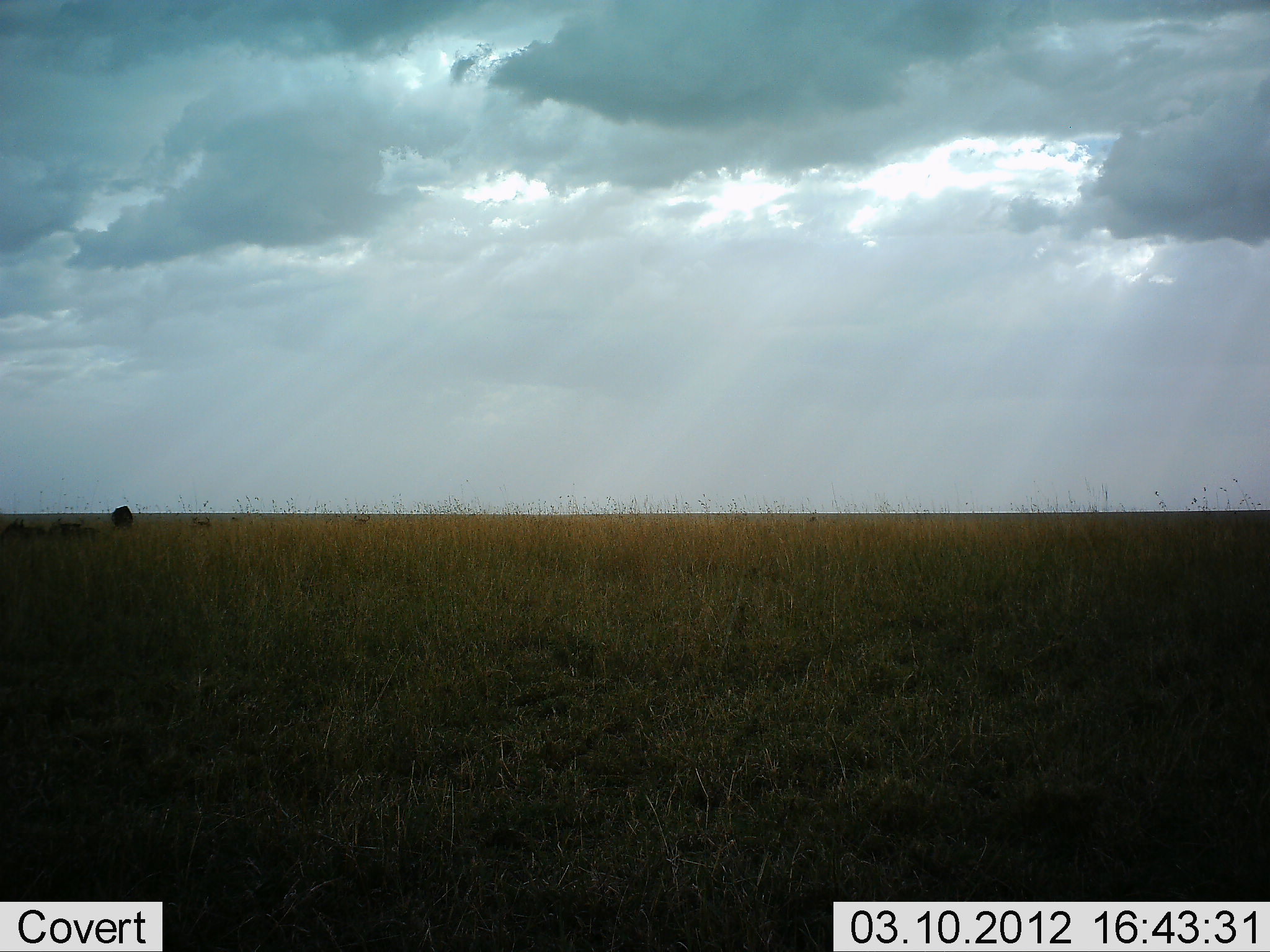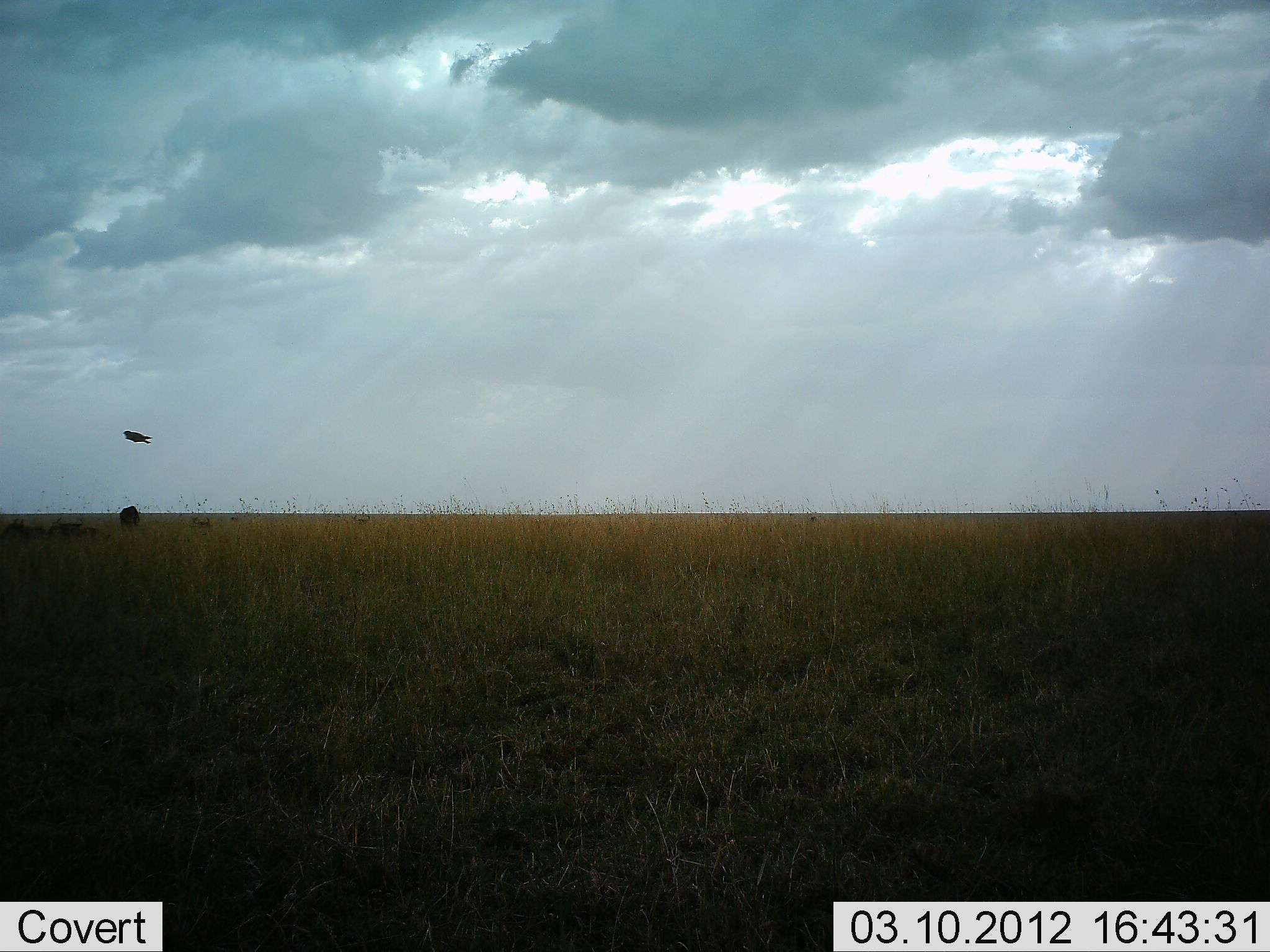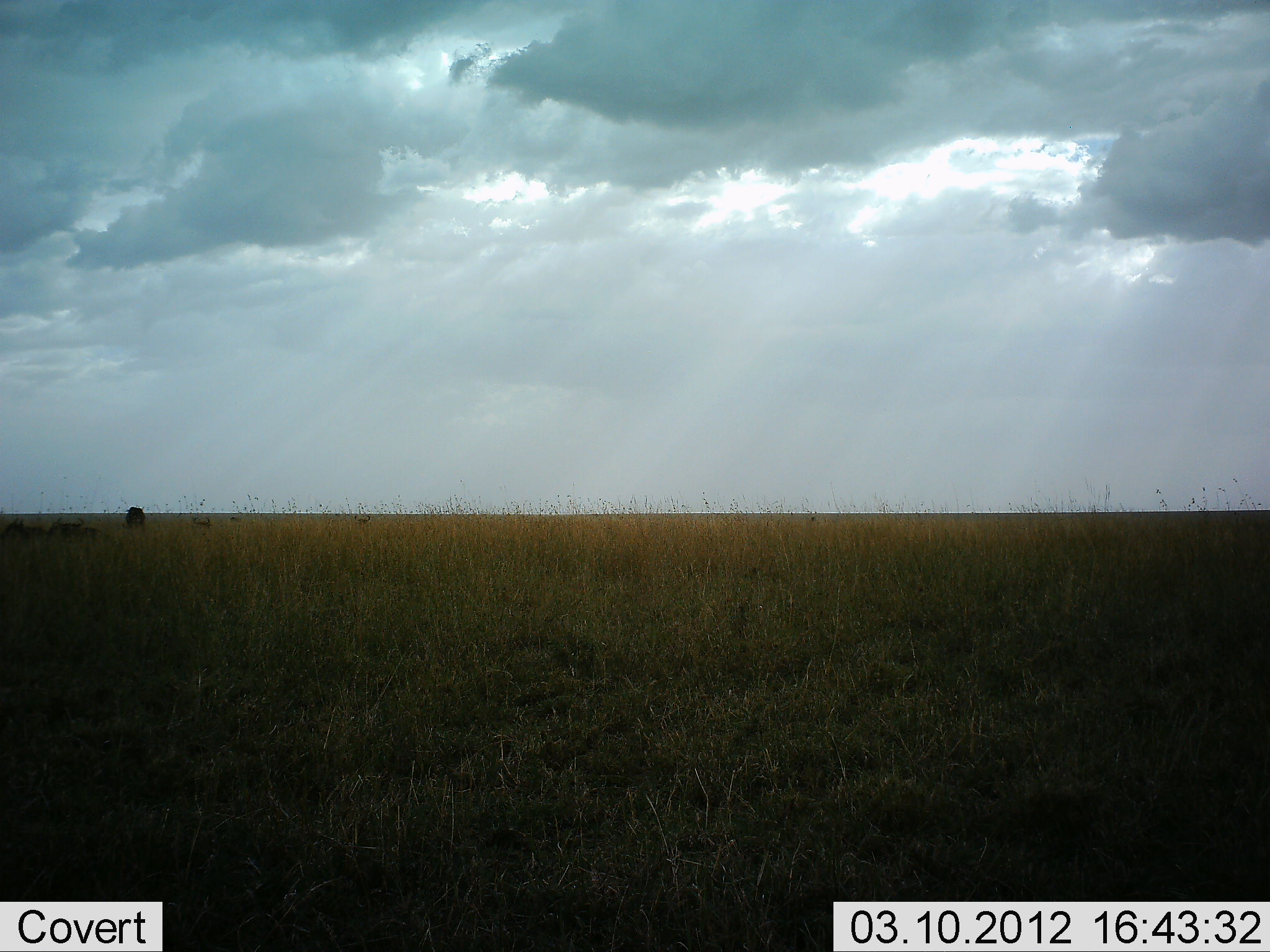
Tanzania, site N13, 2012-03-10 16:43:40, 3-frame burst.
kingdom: Animalia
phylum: Chordata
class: Aves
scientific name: Aves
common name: bird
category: otherbird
Otherbird (bird) (Aves), count 1. Behavior (volunteer vote fractions): standing 0%, resting 0%, moving 100%, interacting 0%. Young present (vote fraction): 0%. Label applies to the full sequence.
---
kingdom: Animalia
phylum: Chordata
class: Mammalia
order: Artiodactyla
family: Bovidae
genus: Connochaetes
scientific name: Connochaetes taurinus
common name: blue wildebeest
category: wildebeest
Wildebeest (blue wildebeest) (Connochaetes taurinus), count 3. Behavior (volunteer vote fractions): standing 56%, resting 67%, moving 11%, interacting 0%. Young present (vote fraction): 0%. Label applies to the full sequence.